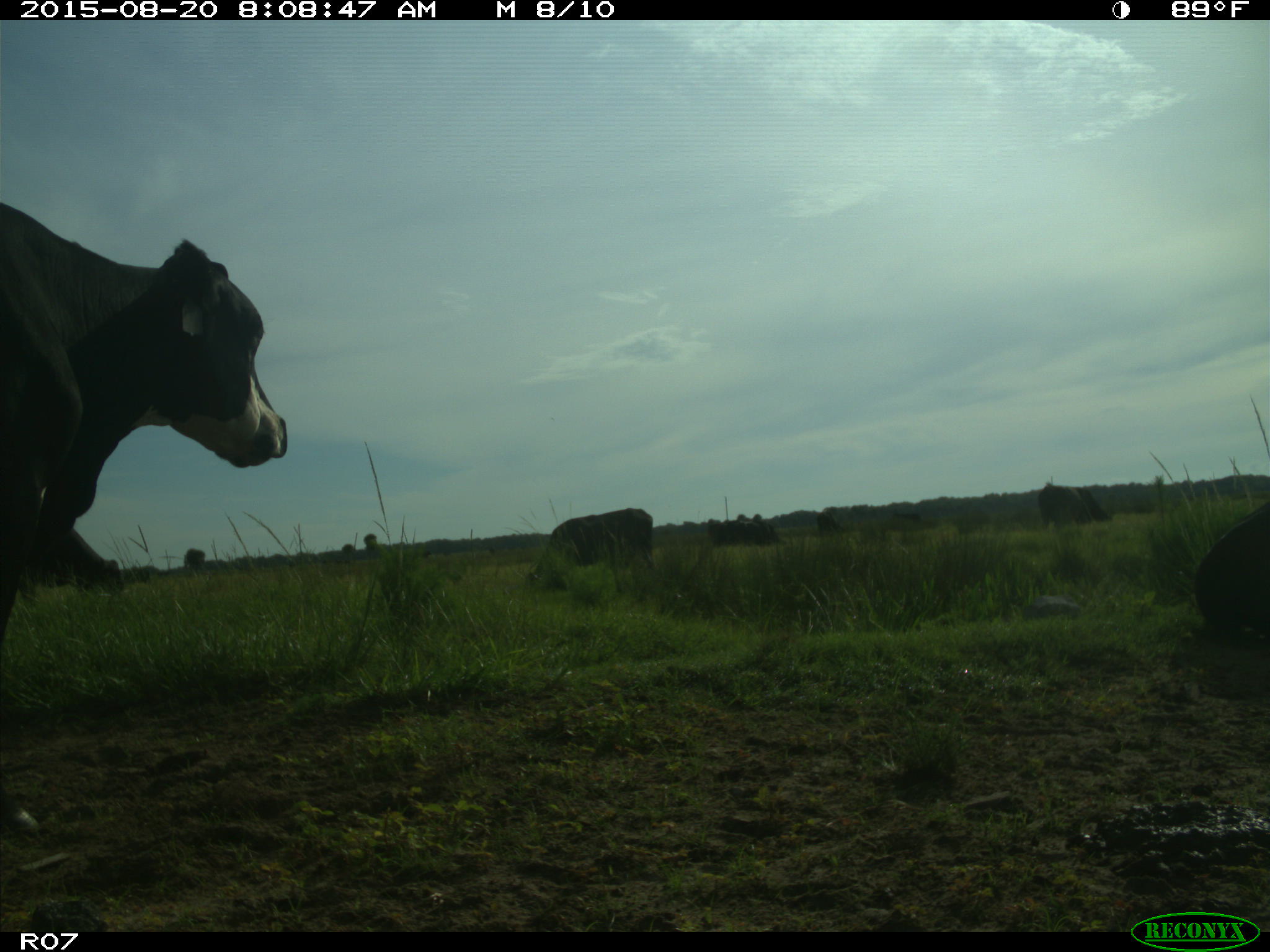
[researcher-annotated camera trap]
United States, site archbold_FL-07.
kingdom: Animalia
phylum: Chordata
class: Mammalia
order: Artiodactyla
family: Bovidae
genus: Bos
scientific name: Bos taurus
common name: domestic cow